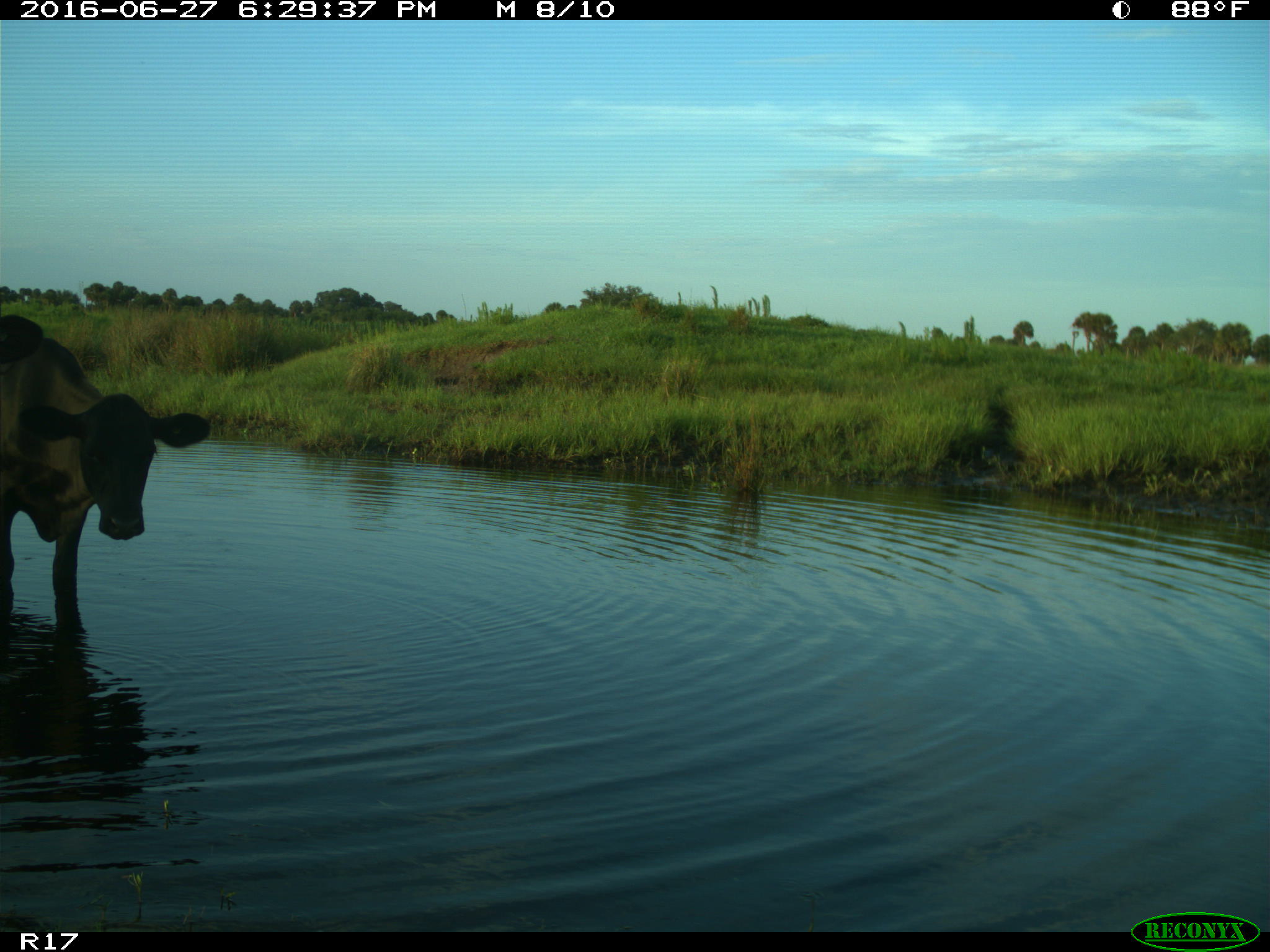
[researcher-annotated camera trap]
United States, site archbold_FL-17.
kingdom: Animalia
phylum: Chordata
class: Mammalia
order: Artiodactyla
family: Bovidae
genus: Bos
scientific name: Bos taurus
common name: domestic cow